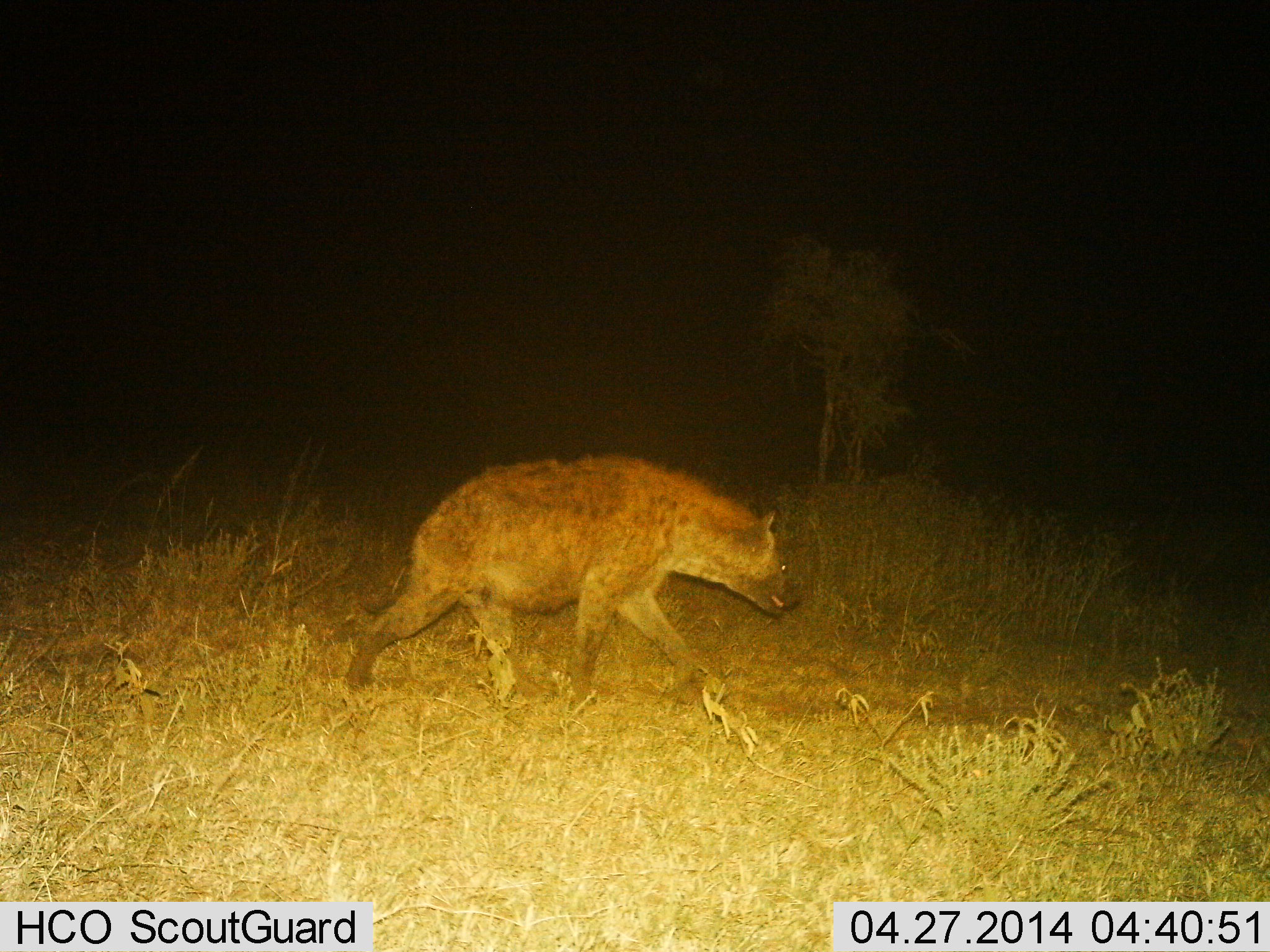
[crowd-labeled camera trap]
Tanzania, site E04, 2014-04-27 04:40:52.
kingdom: Animalia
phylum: Chordata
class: Mammalia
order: Carnivora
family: Hyaenidae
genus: Crocuta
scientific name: Crocuta crocuta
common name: spotted hyena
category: hyenaspotted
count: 1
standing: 0%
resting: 0%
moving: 100%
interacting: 0%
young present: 0%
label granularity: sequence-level